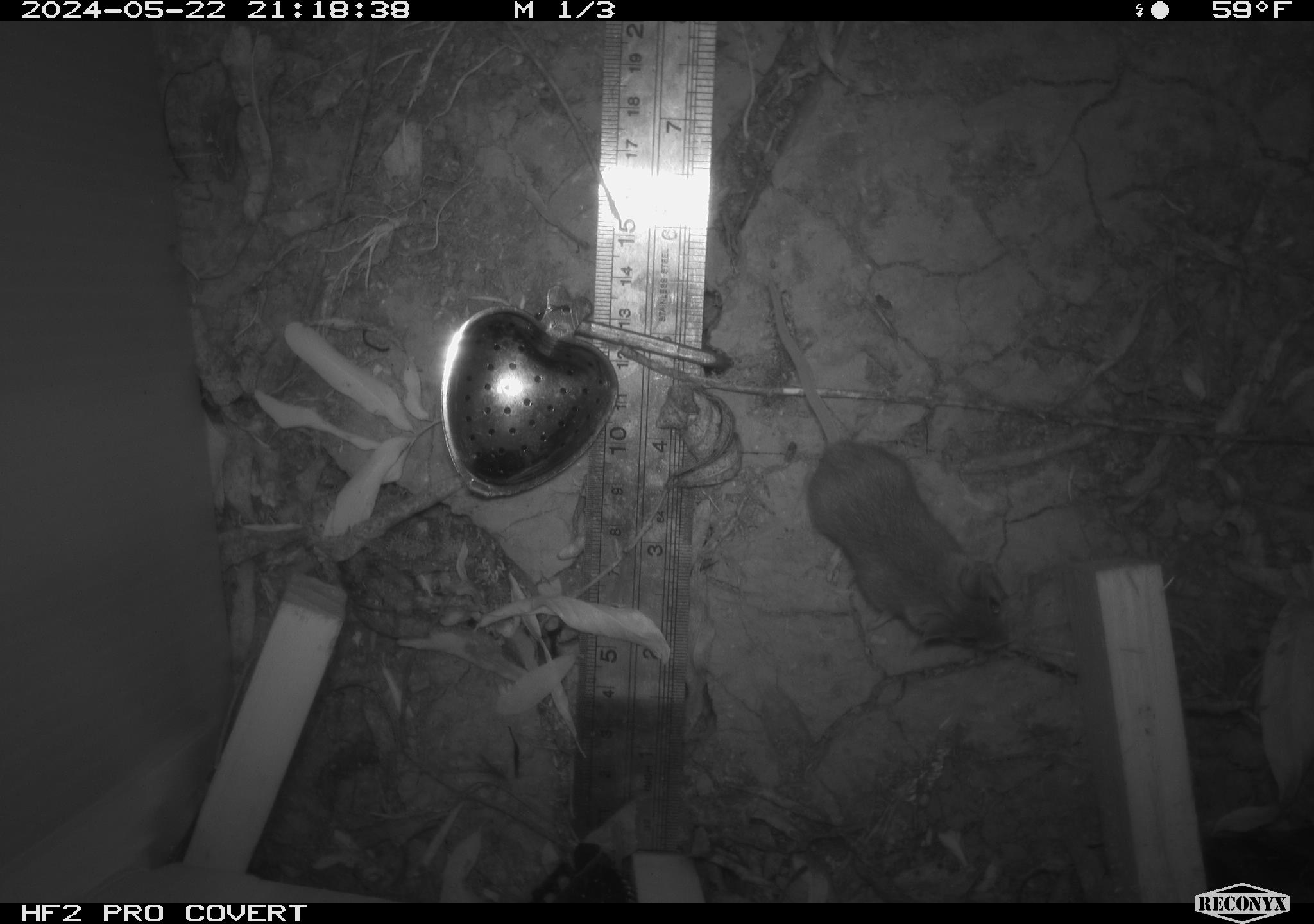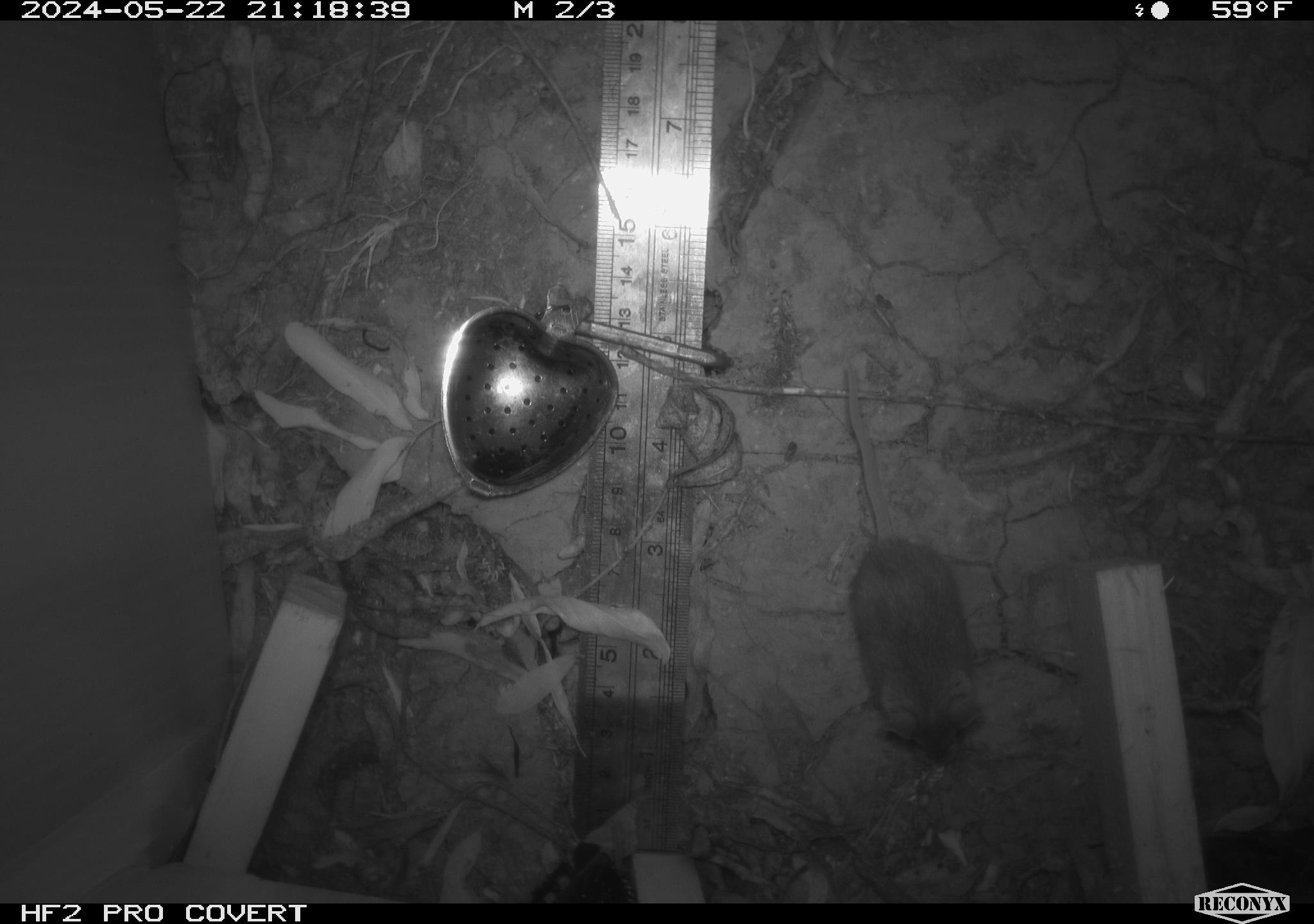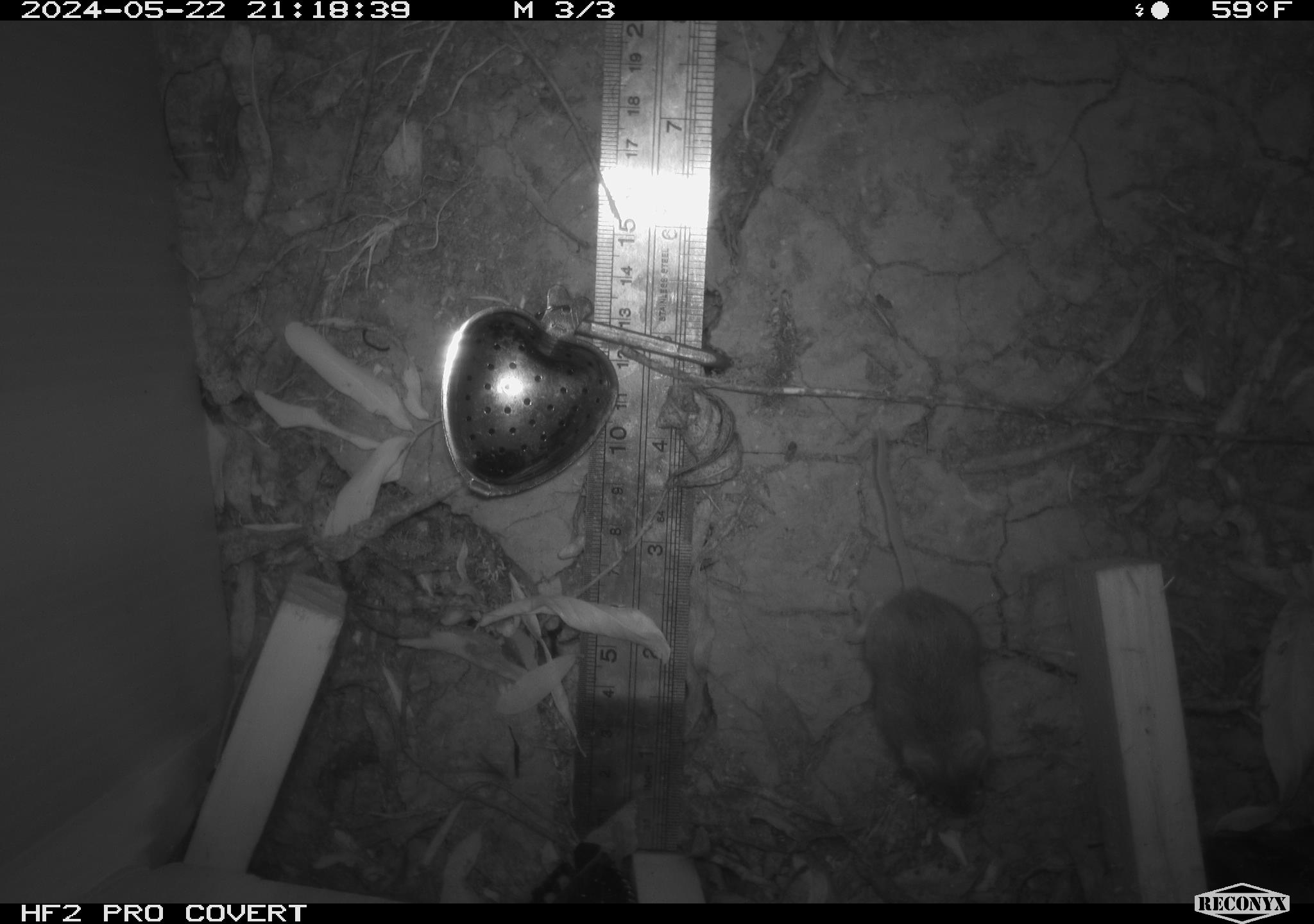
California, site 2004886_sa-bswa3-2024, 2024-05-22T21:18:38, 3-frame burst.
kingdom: Animalia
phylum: Chordata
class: Mammalia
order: Rodentia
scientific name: Rodentia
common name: mouse species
Mouse species (Rodentia).